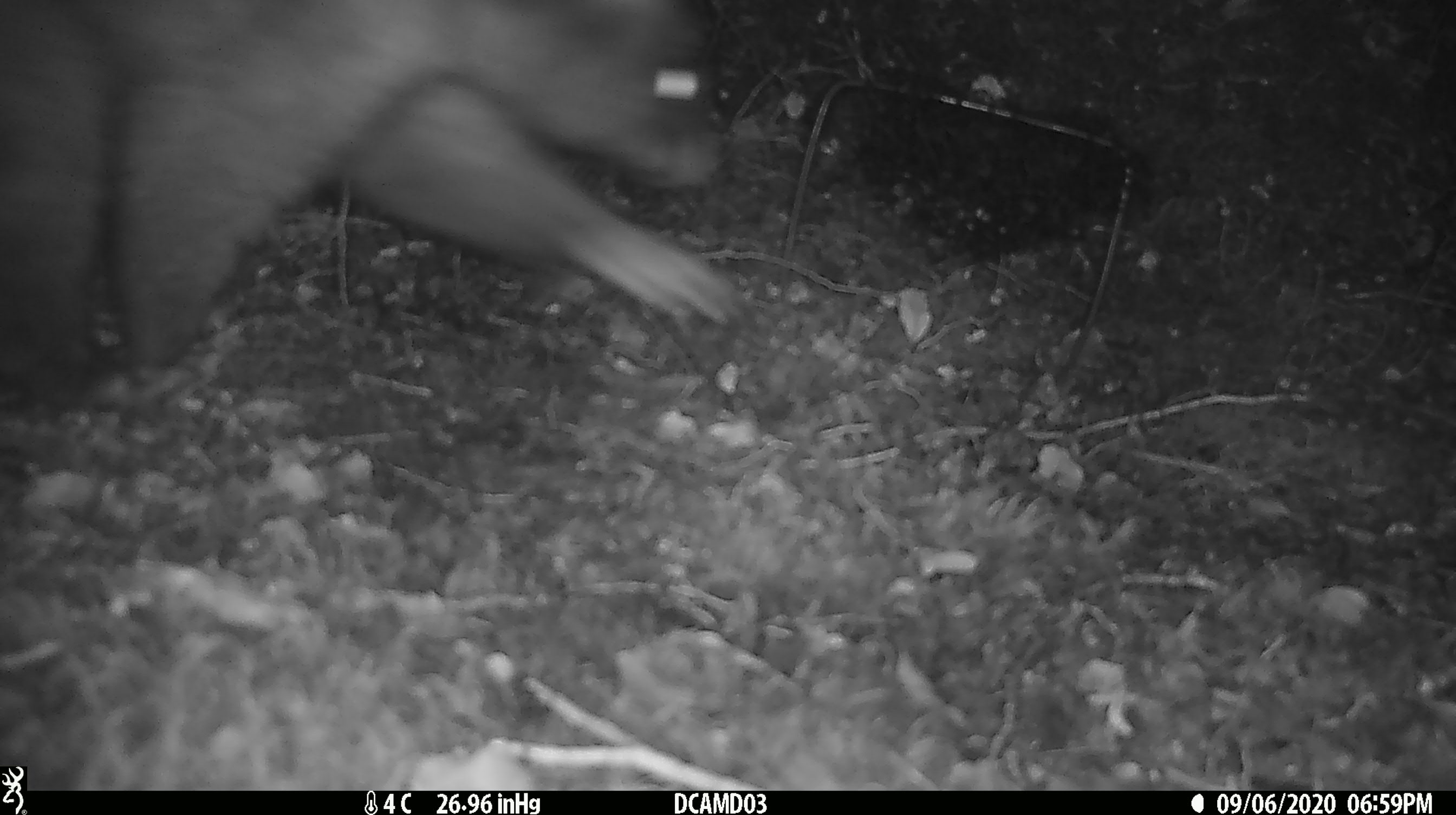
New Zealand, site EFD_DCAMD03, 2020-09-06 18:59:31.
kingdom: Animalia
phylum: Chordata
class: Mammalia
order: Diprotodontia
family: Phalangeridae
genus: Trichosurus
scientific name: Trichosurus vulpecula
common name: common brushtail possum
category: possum